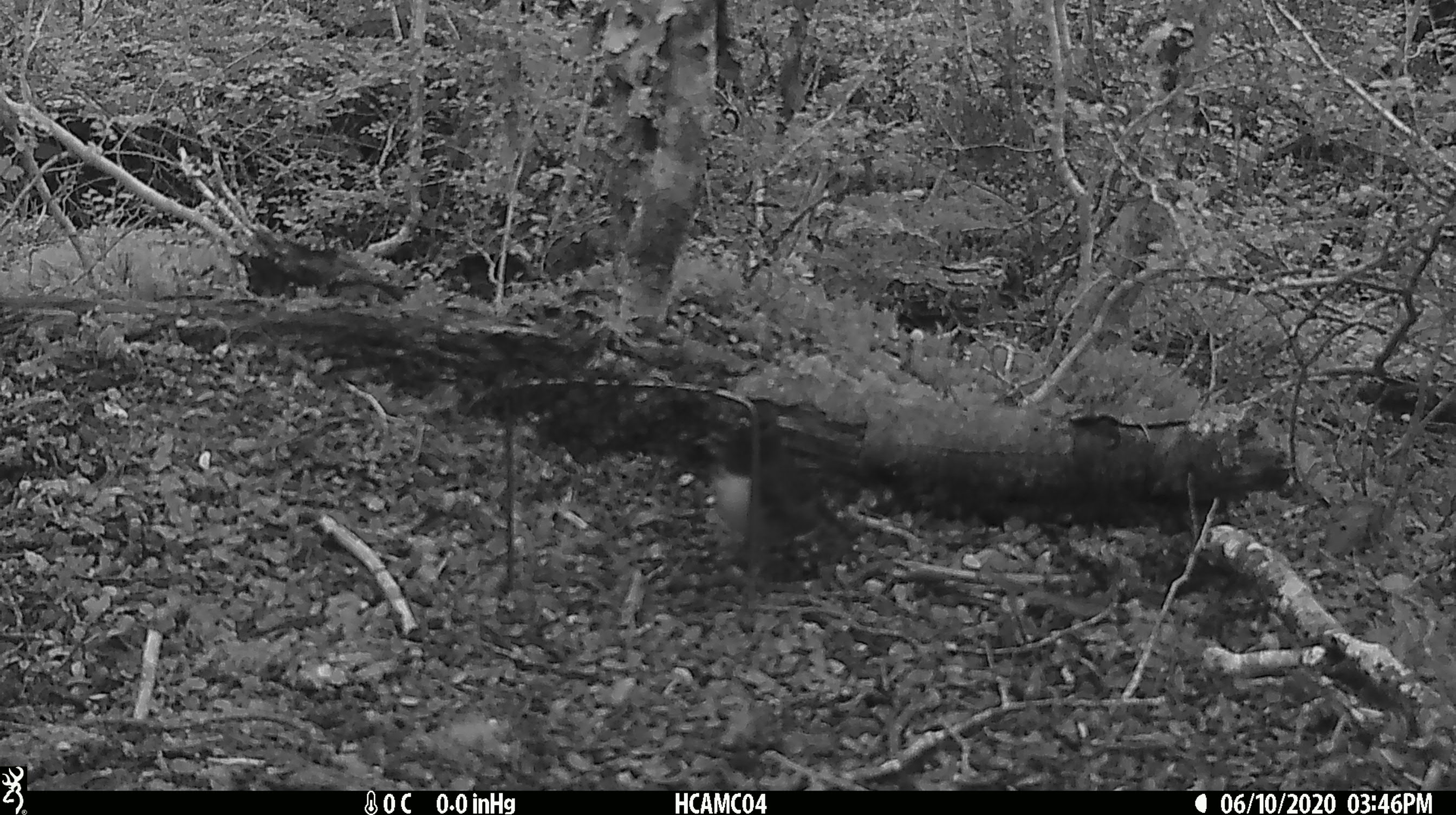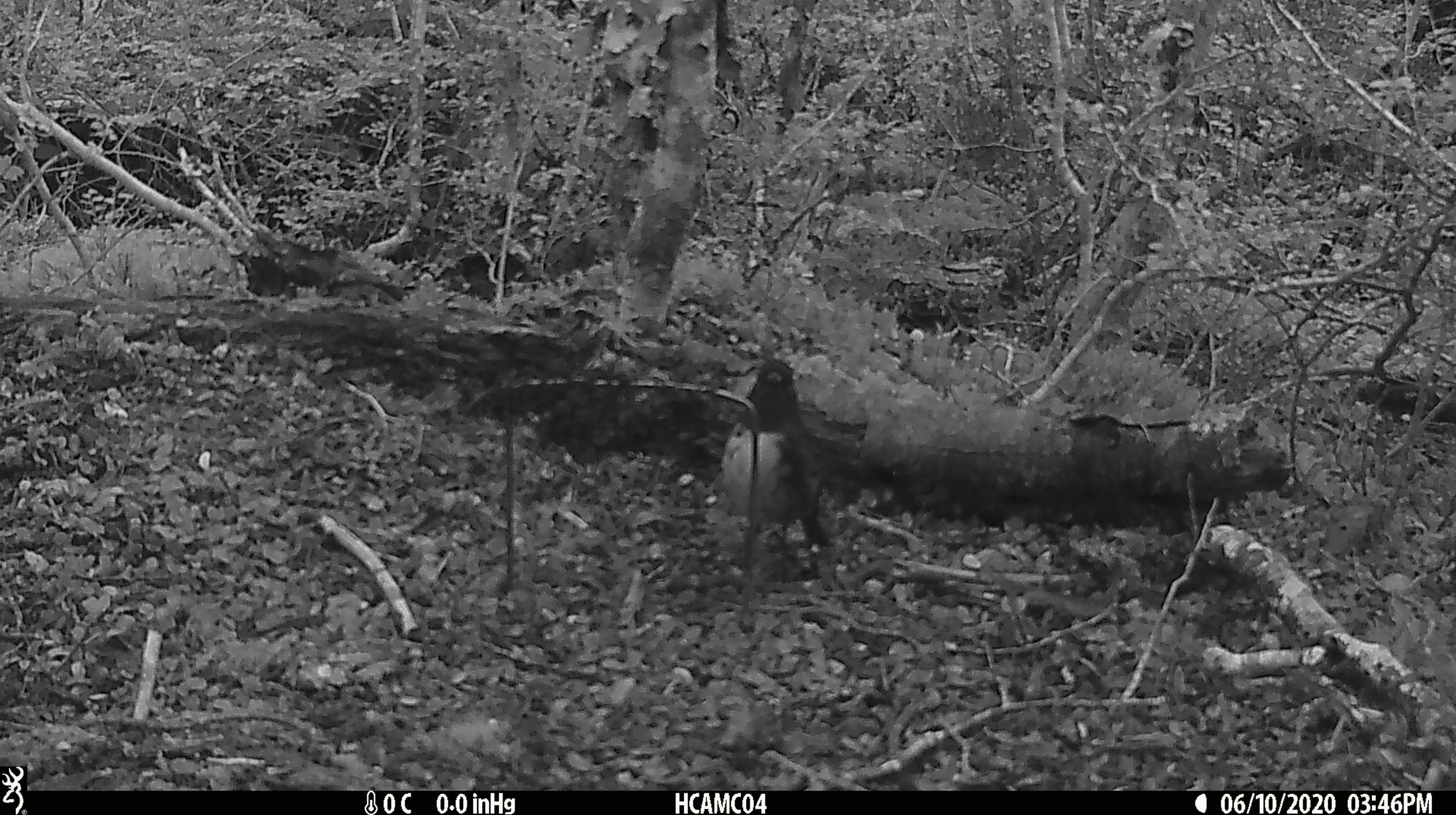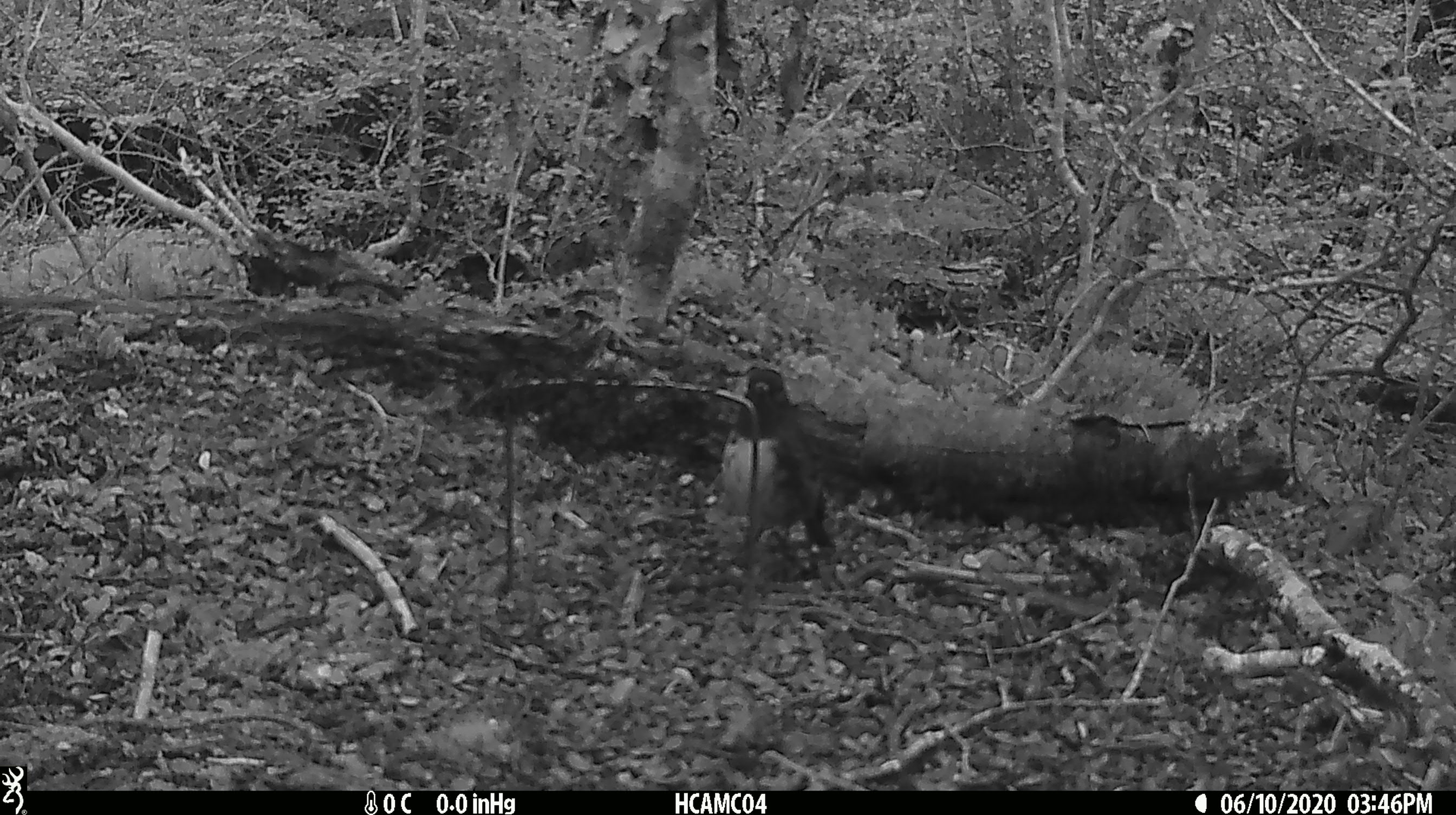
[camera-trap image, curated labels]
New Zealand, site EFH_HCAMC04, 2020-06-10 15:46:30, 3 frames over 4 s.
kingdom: Animalia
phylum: Chordata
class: Aves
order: Passeriformes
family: Petroicidae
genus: Petroica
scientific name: Petroica australis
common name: new zealand robin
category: robin